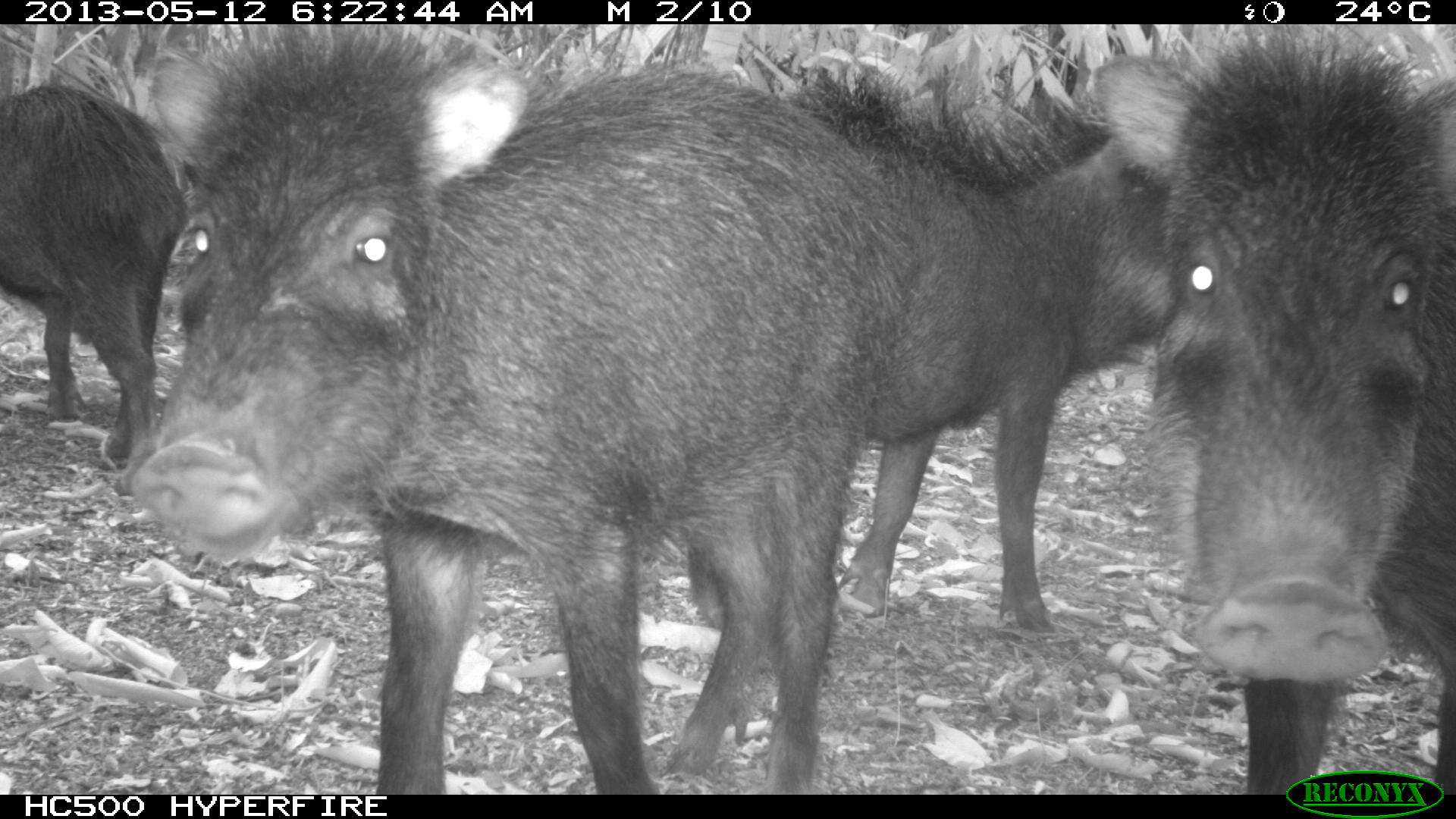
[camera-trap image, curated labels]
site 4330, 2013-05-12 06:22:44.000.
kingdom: Animalia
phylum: Chordata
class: Mammalia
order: Artiodactyla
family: Tayassuidae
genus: Tayassu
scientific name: Tayassu pecari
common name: white-lipped peccary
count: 5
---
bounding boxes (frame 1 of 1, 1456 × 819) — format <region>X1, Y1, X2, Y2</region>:
tayassu pecari: <region>146, 24, 912, 790</region>; <region>680, 60, 1172, 630</region>; <region>1092, 25, 1456, 794</region>; <region>0, 84, 188, 496</region>